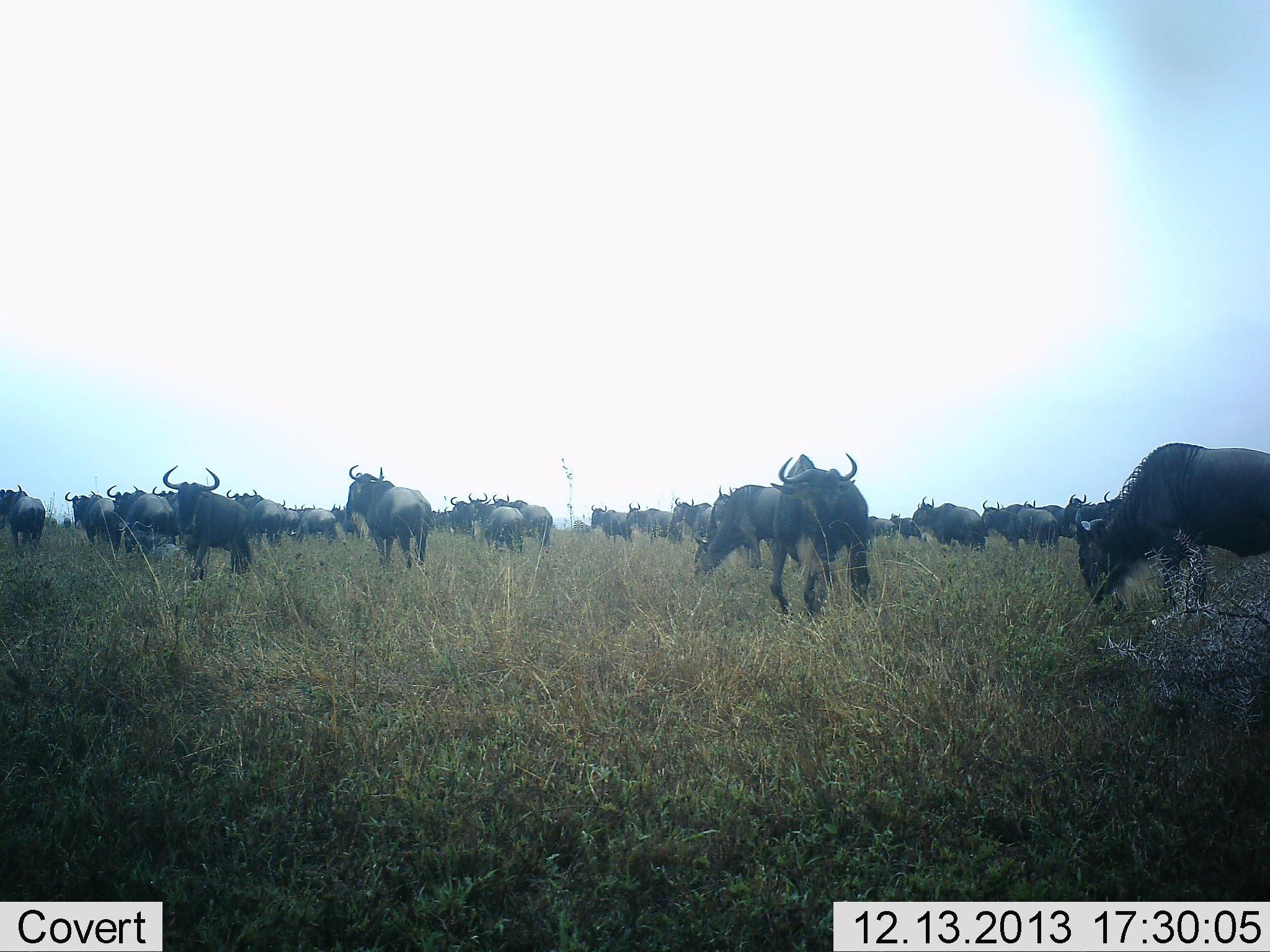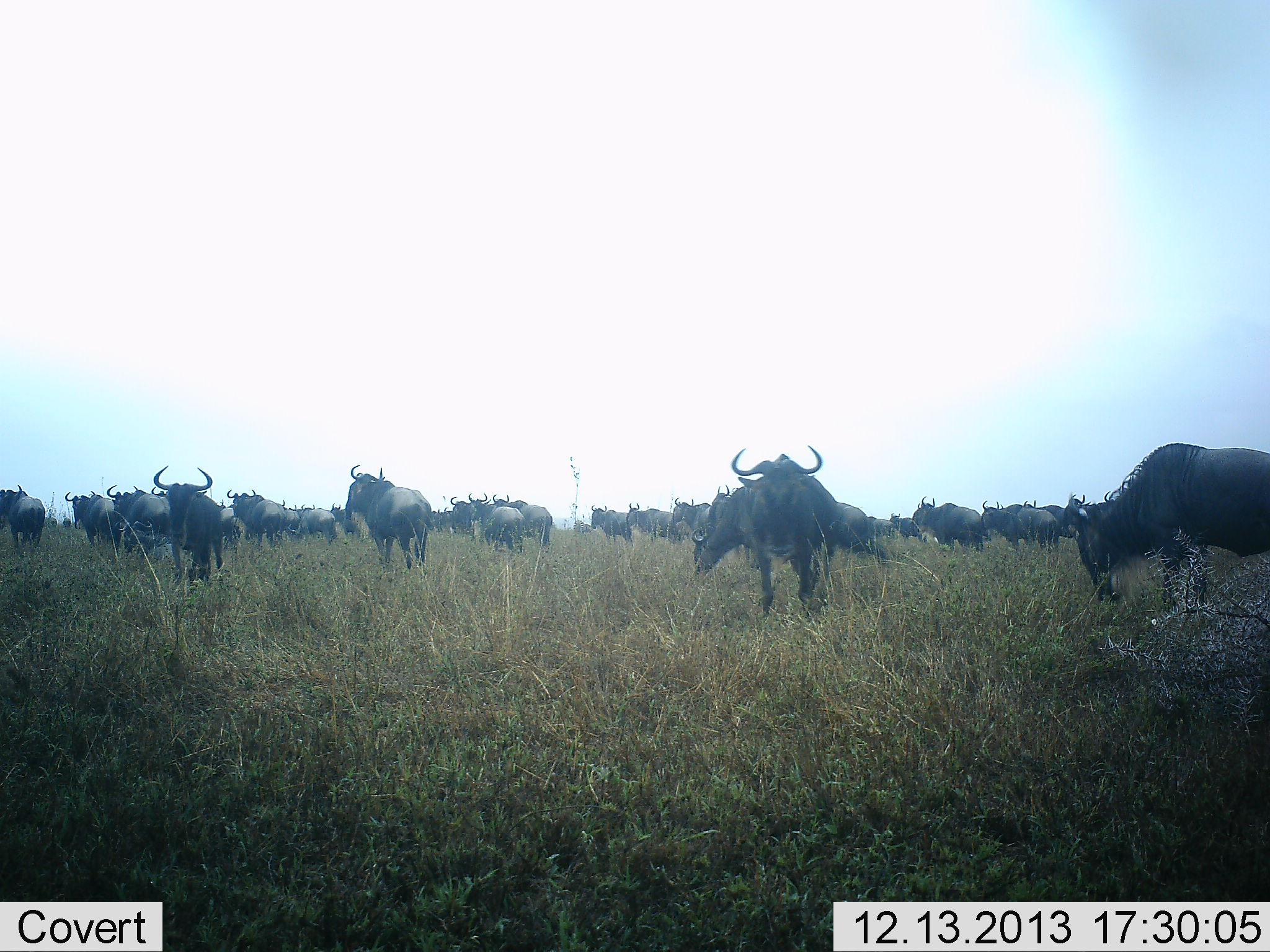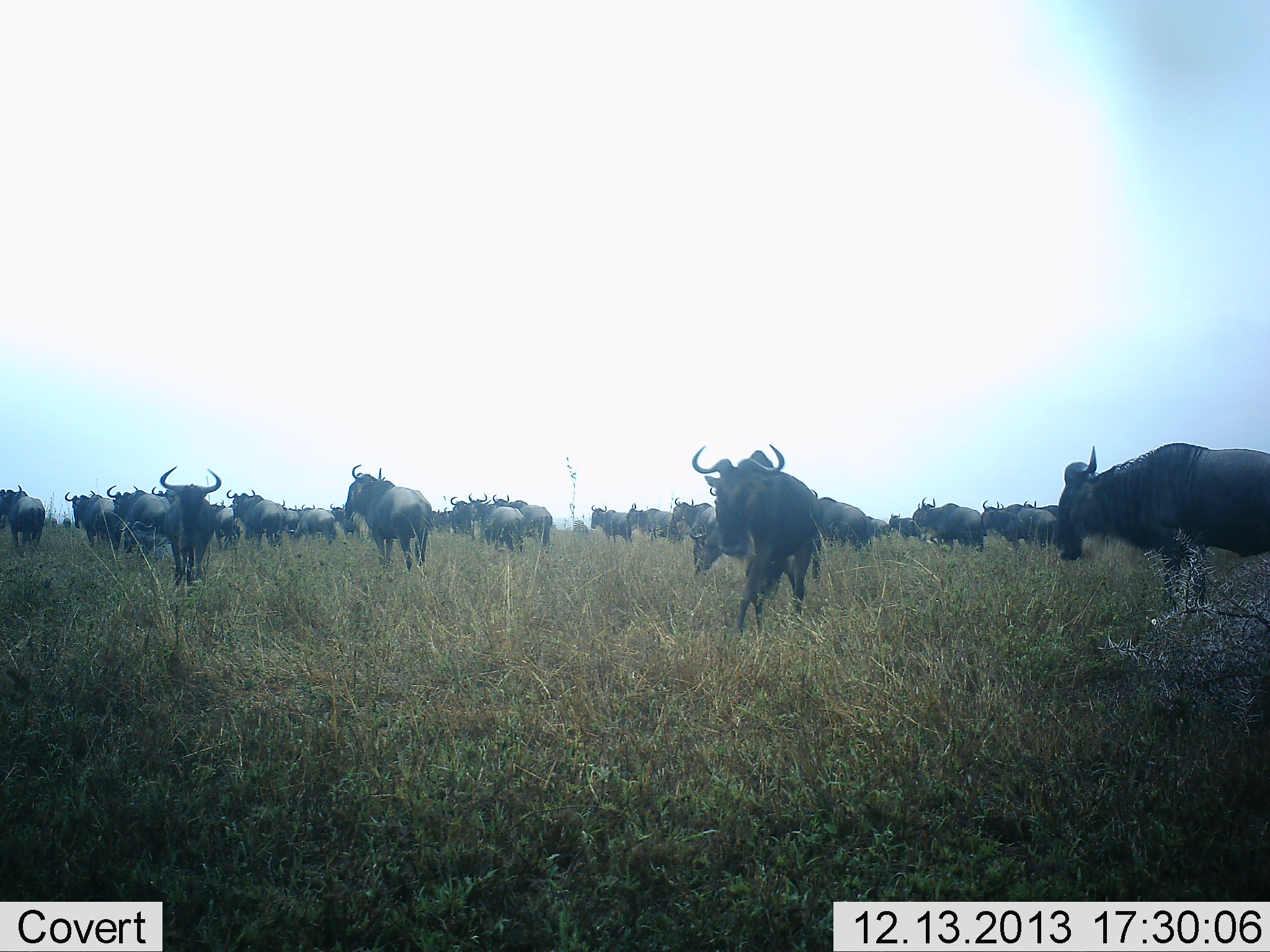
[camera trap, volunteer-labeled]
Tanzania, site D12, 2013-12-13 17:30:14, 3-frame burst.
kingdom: Animalia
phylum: Chordata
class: Mammalia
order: Artiodactyla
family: Bovidae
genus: Connochaetes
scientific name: Connochaetes taurinus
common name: blue wildebeest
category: wildebeest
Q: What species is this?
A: Wildebeest (blue wildebeest) (Connochaetes taurinus).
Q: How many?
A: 11-50.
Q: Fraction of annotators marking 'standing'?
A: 82%.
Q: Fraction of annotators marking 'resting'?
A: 0%.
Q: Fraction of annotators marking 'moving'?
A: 73%.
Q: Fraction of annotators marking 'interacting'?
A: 9%.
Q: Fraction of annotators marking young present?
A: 9%.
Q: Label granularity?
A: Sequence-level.